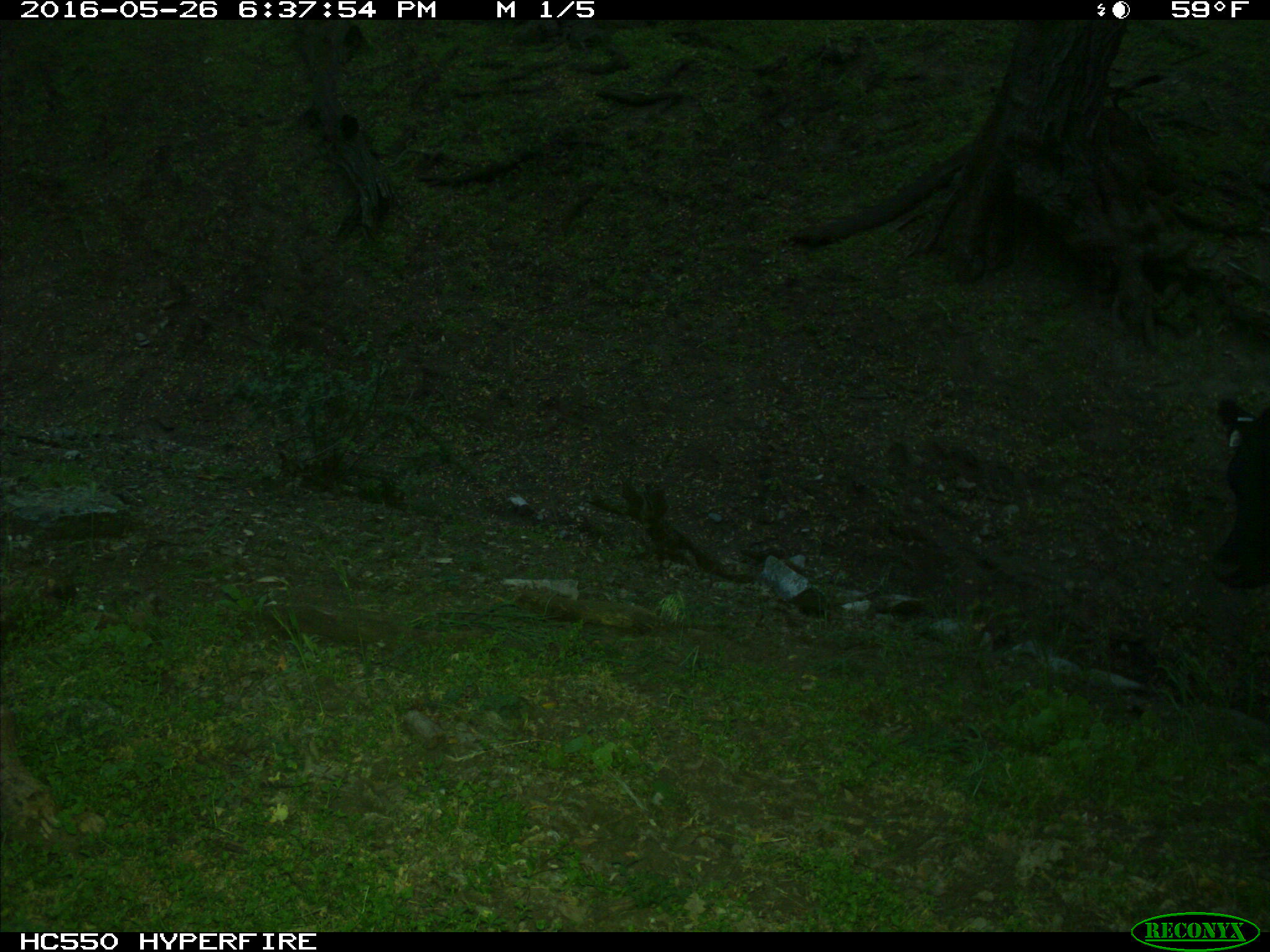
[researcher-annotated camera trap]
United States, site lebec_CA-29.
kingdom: Animalia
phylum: Chordata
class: Mammalia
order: Artiodactyla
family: Bovidae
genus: Bos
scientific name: Bos taurus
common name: domestic cow